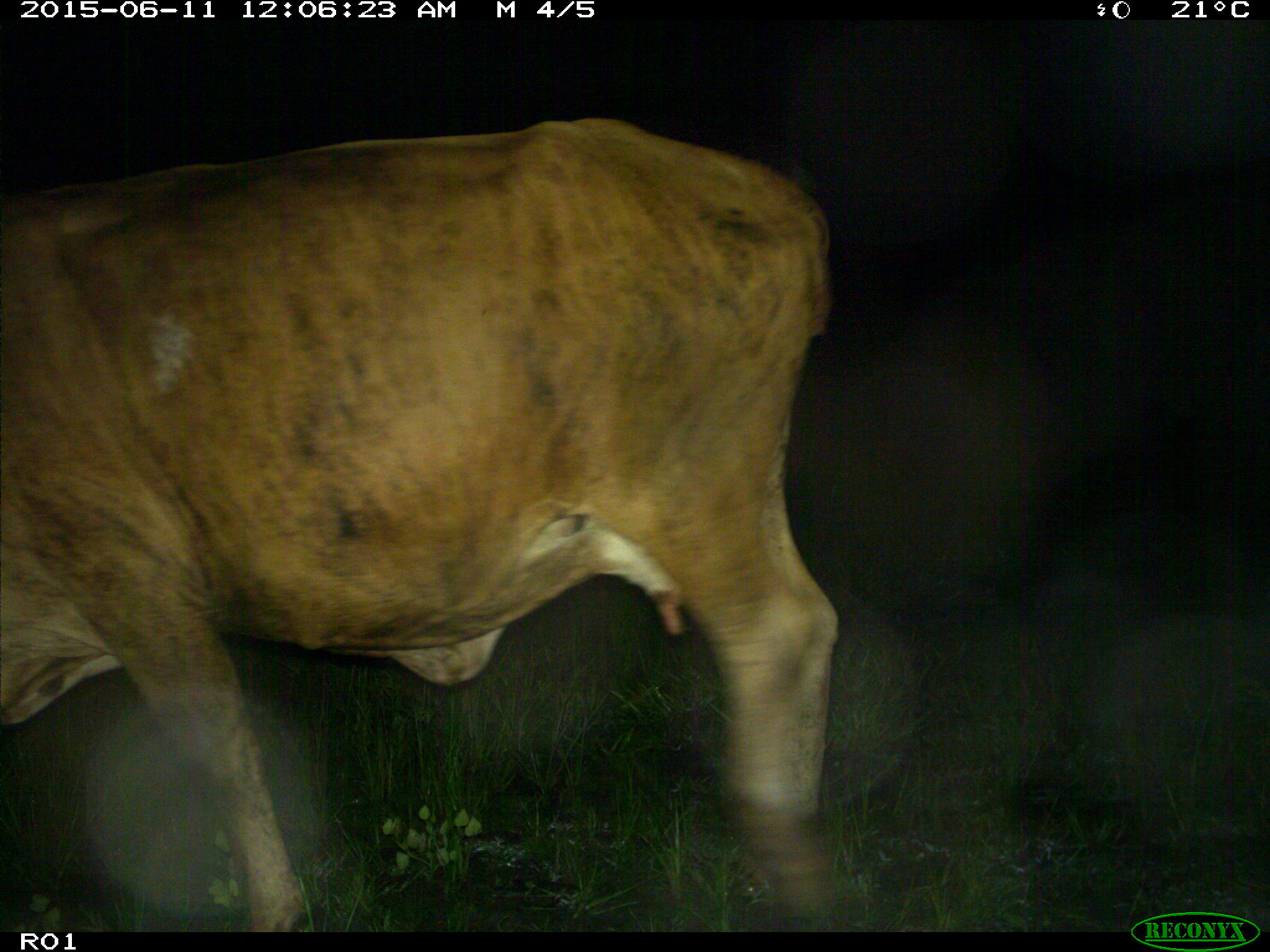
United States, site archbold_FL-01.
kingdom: Animalia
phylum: Chordata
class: Mammalia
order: Artiodactyla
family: Bovidae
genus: Bos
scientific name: Bos taurus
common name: domestic cow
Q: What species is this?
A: Bos taurus (domestic cow).